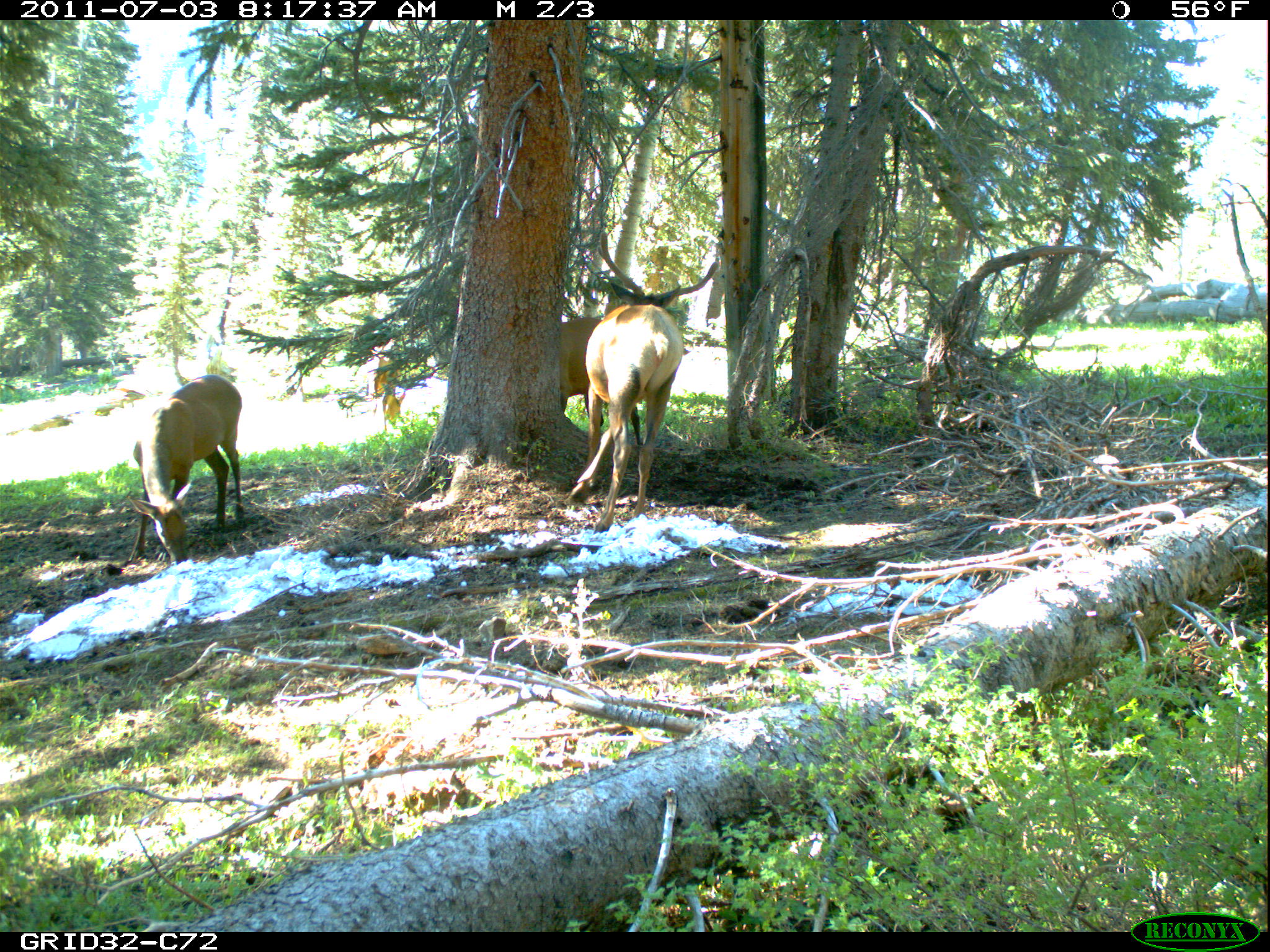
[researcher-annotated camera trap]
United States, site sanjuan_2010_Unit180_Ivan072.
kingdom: Animalia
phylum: Chordata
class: Mammalia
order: Artiodactyla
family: Cervidae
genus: Cervus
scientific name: Cervus elaphus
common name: red deer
Cervus elaphus (red deer).